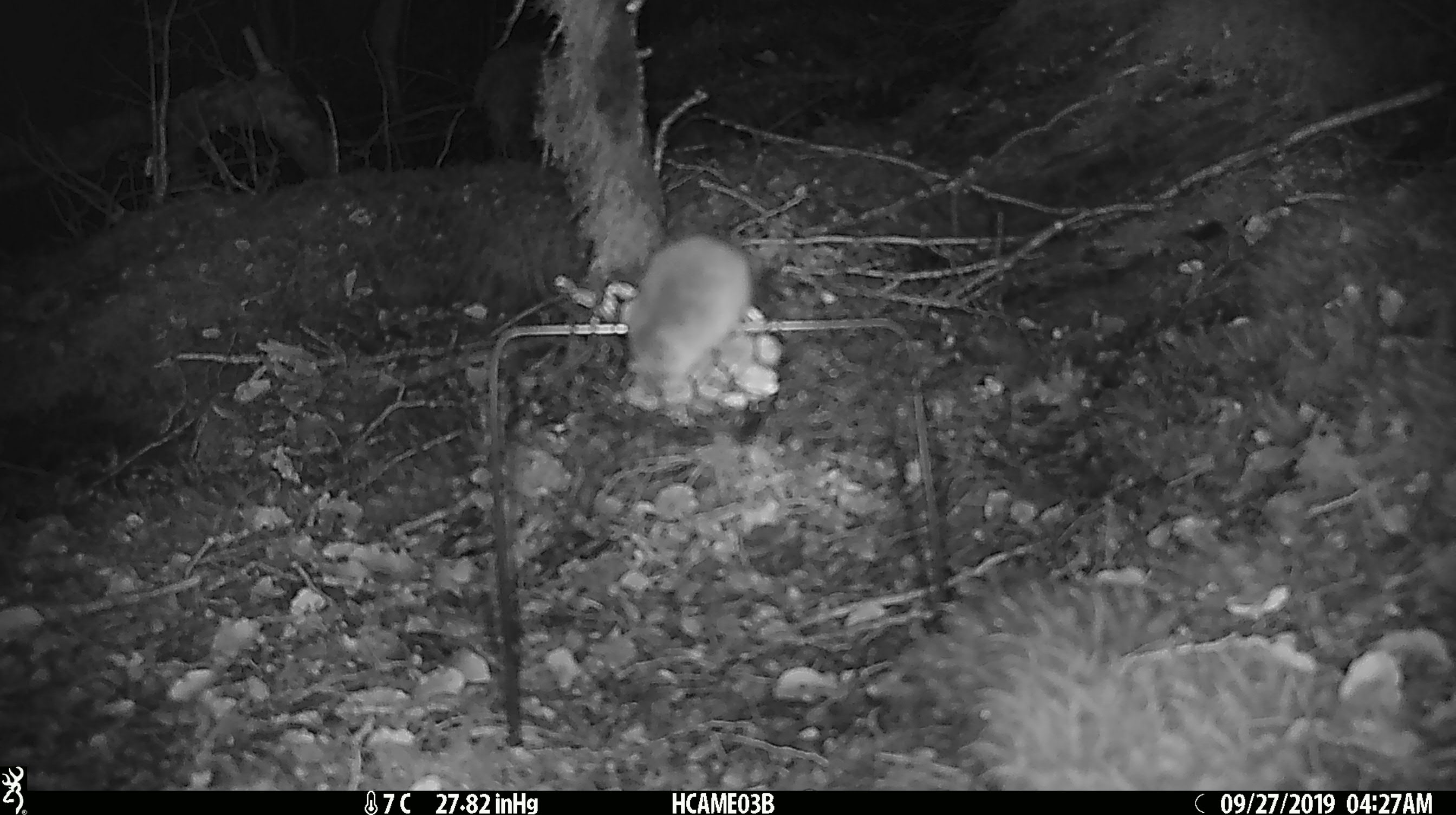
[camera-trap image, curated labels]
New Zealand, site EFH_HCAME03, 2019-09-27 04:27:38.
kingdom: Animalia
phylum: Chordata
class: Mammalia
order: Rodentia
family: Muridae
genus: Mus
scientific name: Mus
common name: mouse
Mouse (Mus).